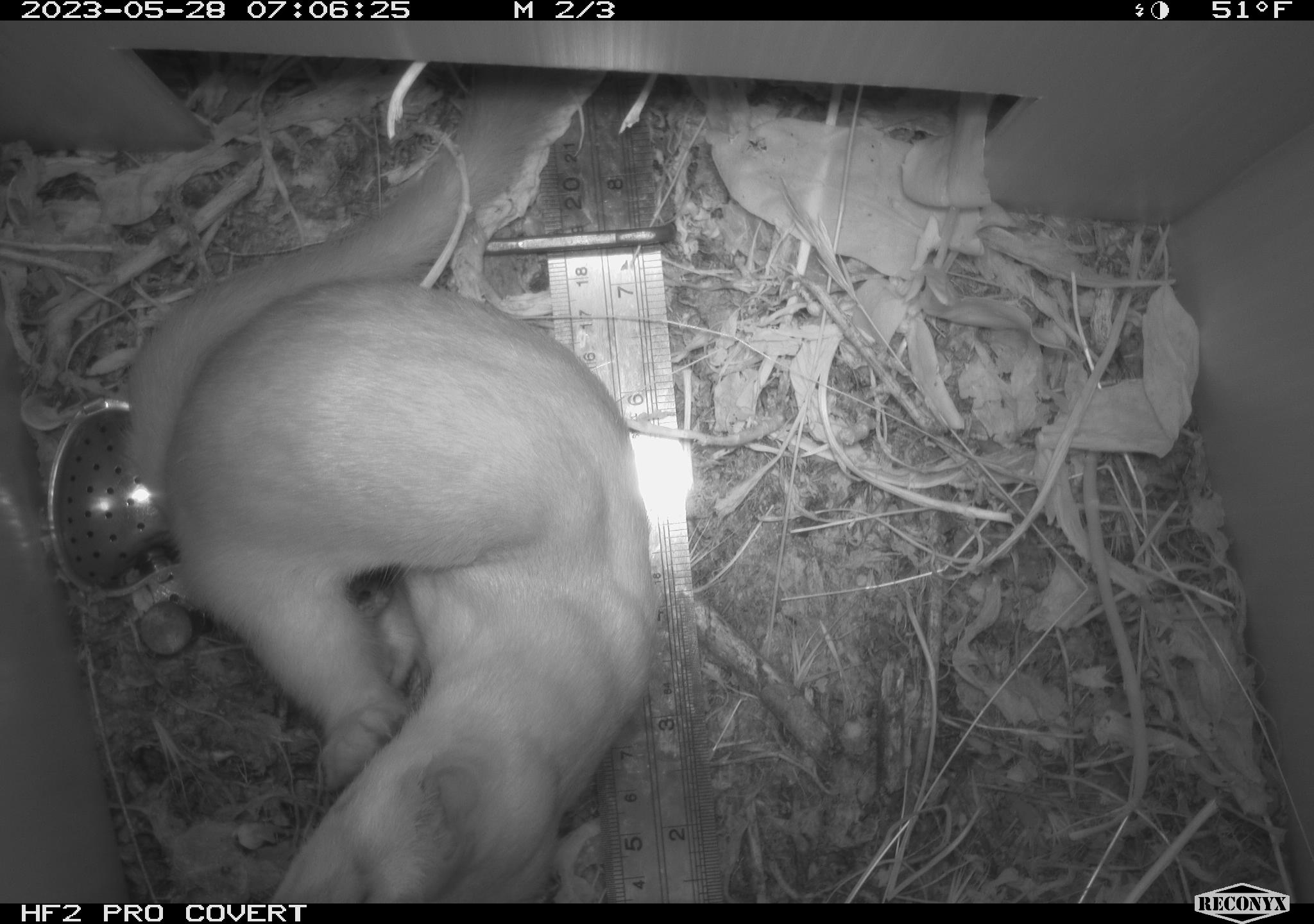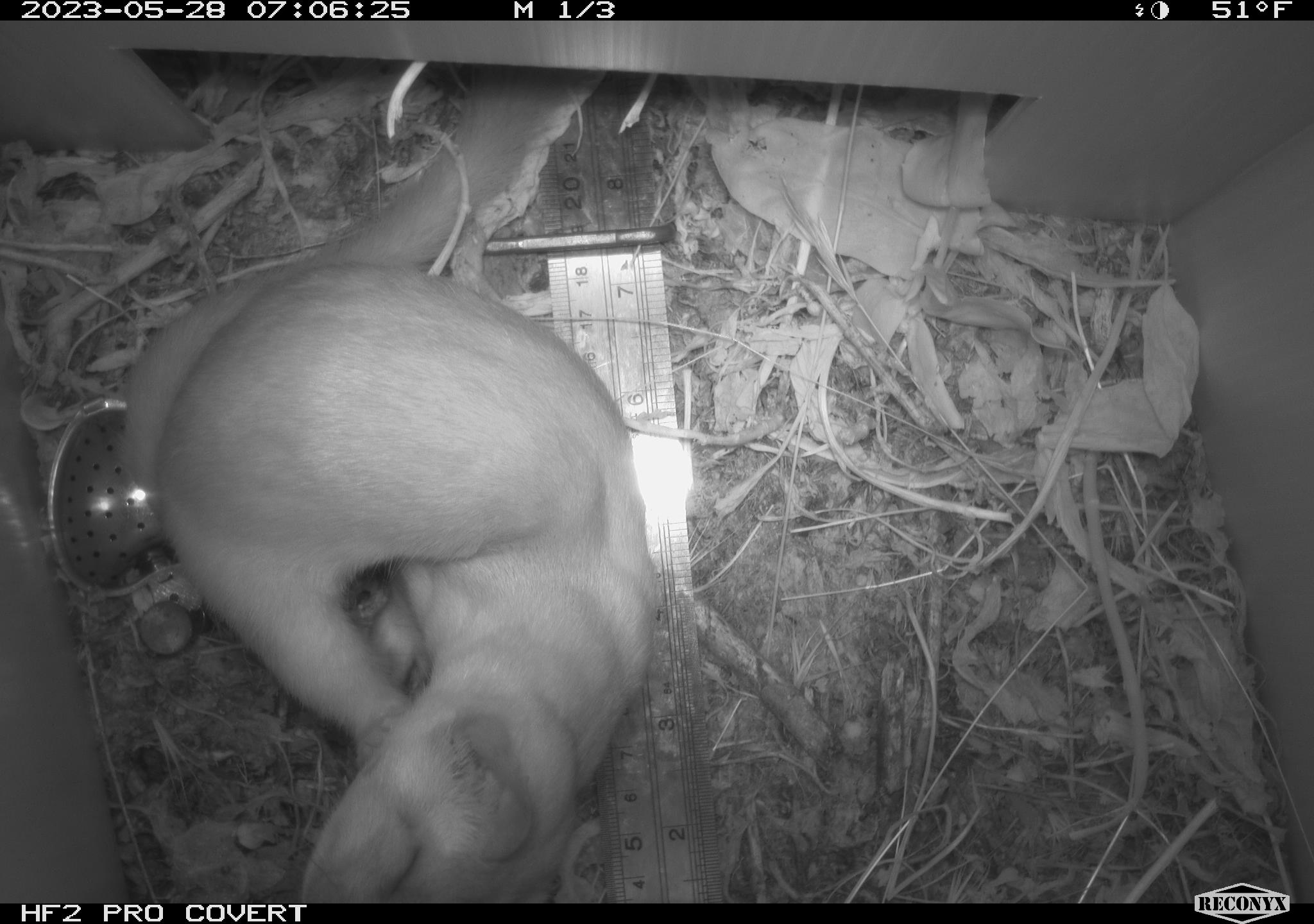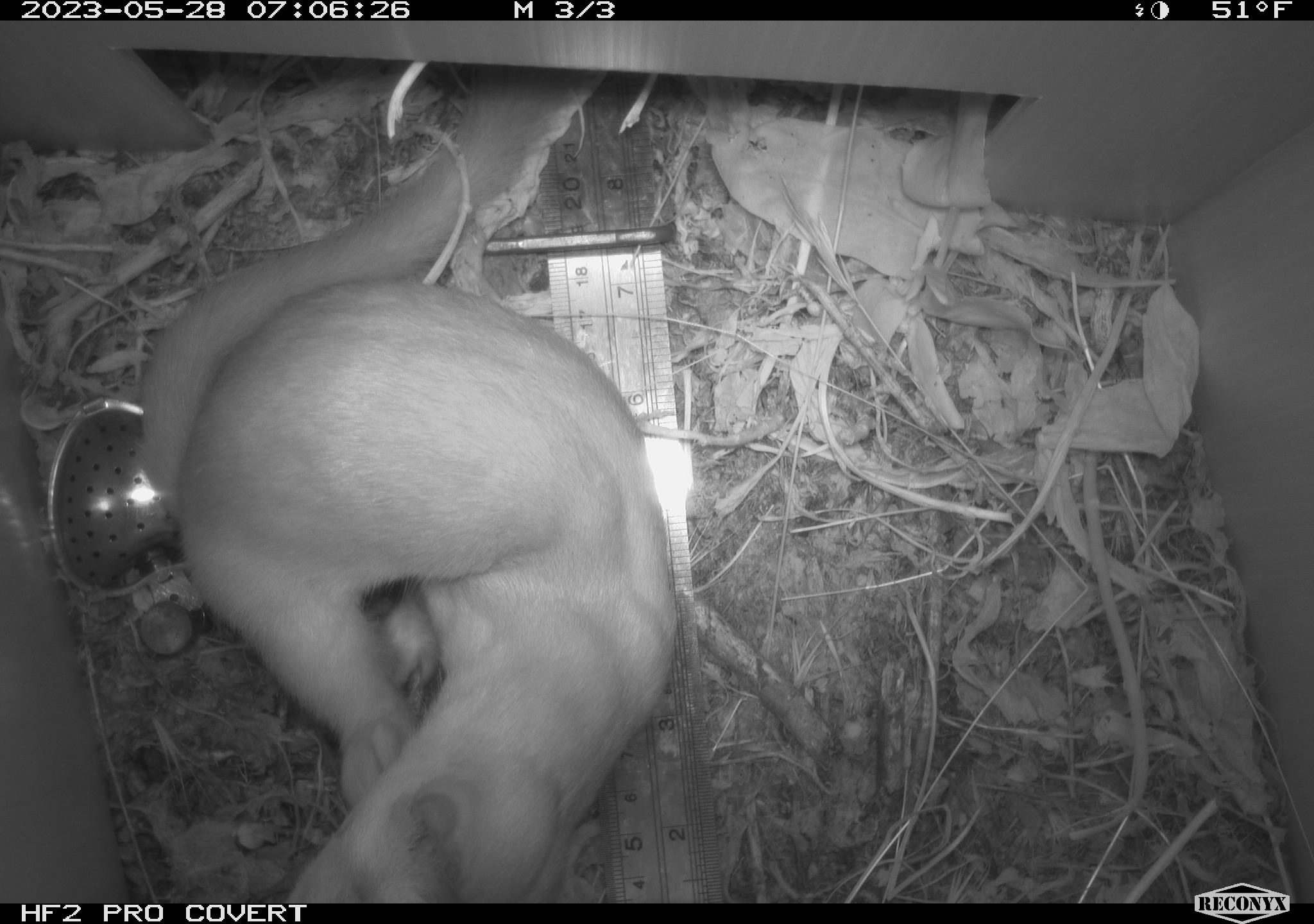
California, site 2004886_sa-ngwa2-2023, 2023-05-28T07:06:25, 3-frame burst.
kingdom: Animalia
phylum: Chordata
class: Mammalia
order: Carnivora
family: Mustelidae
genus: Neogale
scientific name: Neogale frenata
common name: long-tailed weasel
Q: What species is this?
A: Long-tailed weasel (Neogale frenata).